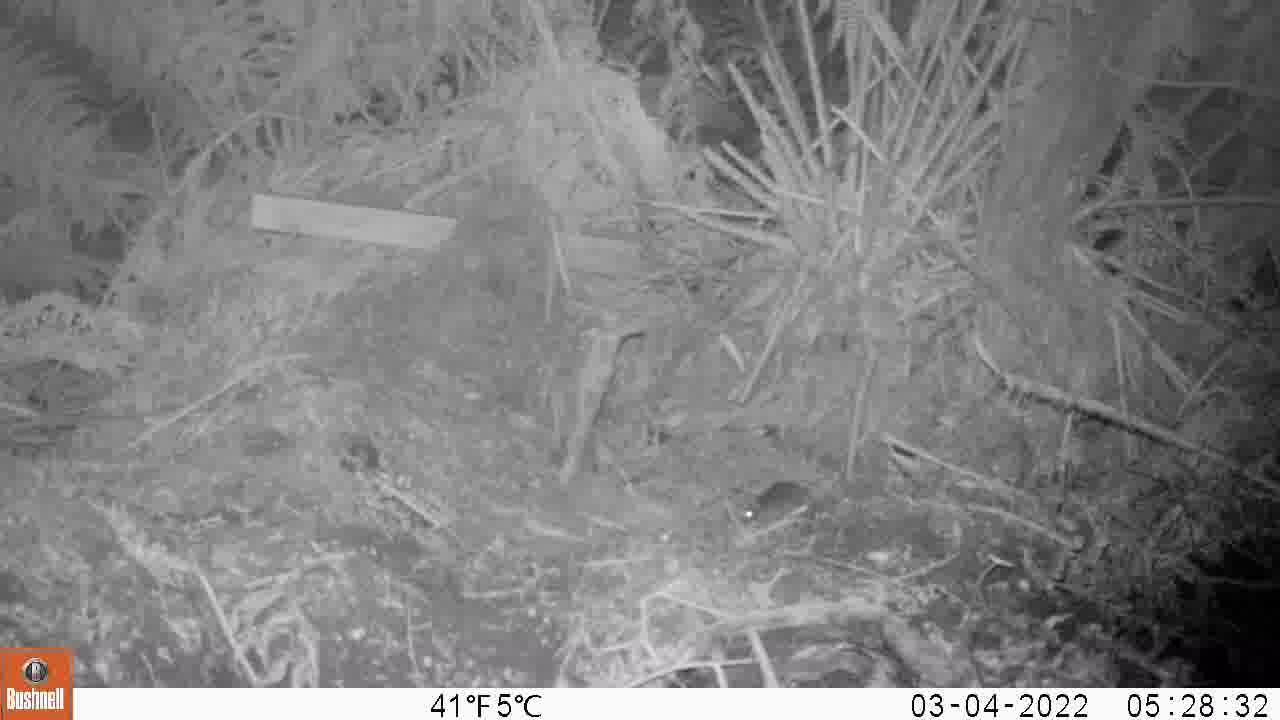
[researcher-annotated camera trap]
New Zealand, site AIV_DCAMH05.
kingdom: Animalia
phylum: Chordata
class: Mammalia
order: Rodentia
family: Muridae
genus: Mus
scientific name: Mus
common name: mouse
Mouse (Mus).